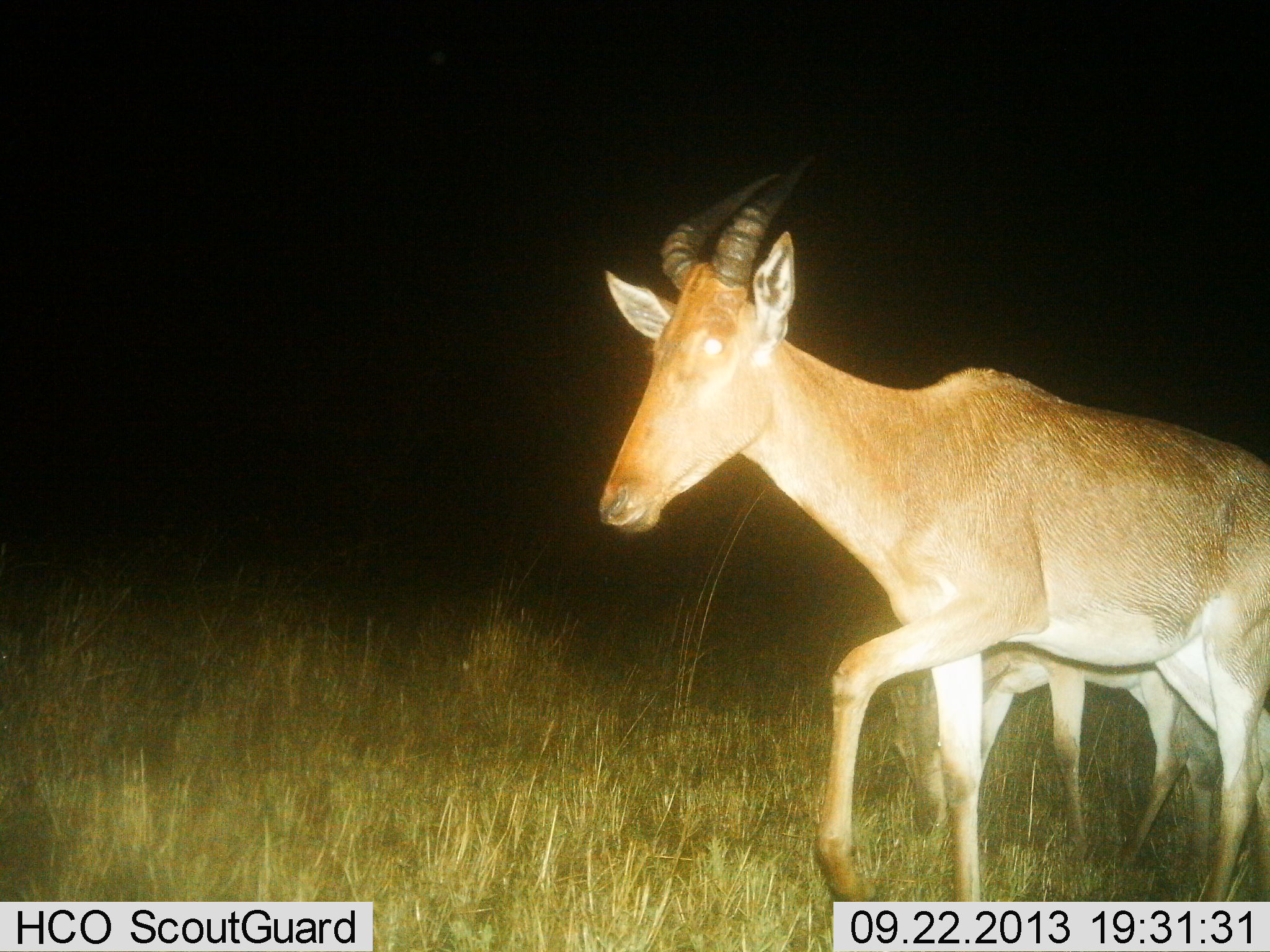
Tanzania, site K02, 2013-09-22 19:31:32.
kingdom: Animalia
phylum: Chordata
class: Mammalia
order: Artiodactyla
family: Bovidae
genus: Alcelaphus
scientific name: Alcelaphus buselaphus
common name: hartebeest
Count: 2.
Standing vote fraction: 20%.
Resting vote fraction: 0%.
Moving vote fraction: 90%.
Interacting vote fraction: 0%.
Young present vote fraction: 40%.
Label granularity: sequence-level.